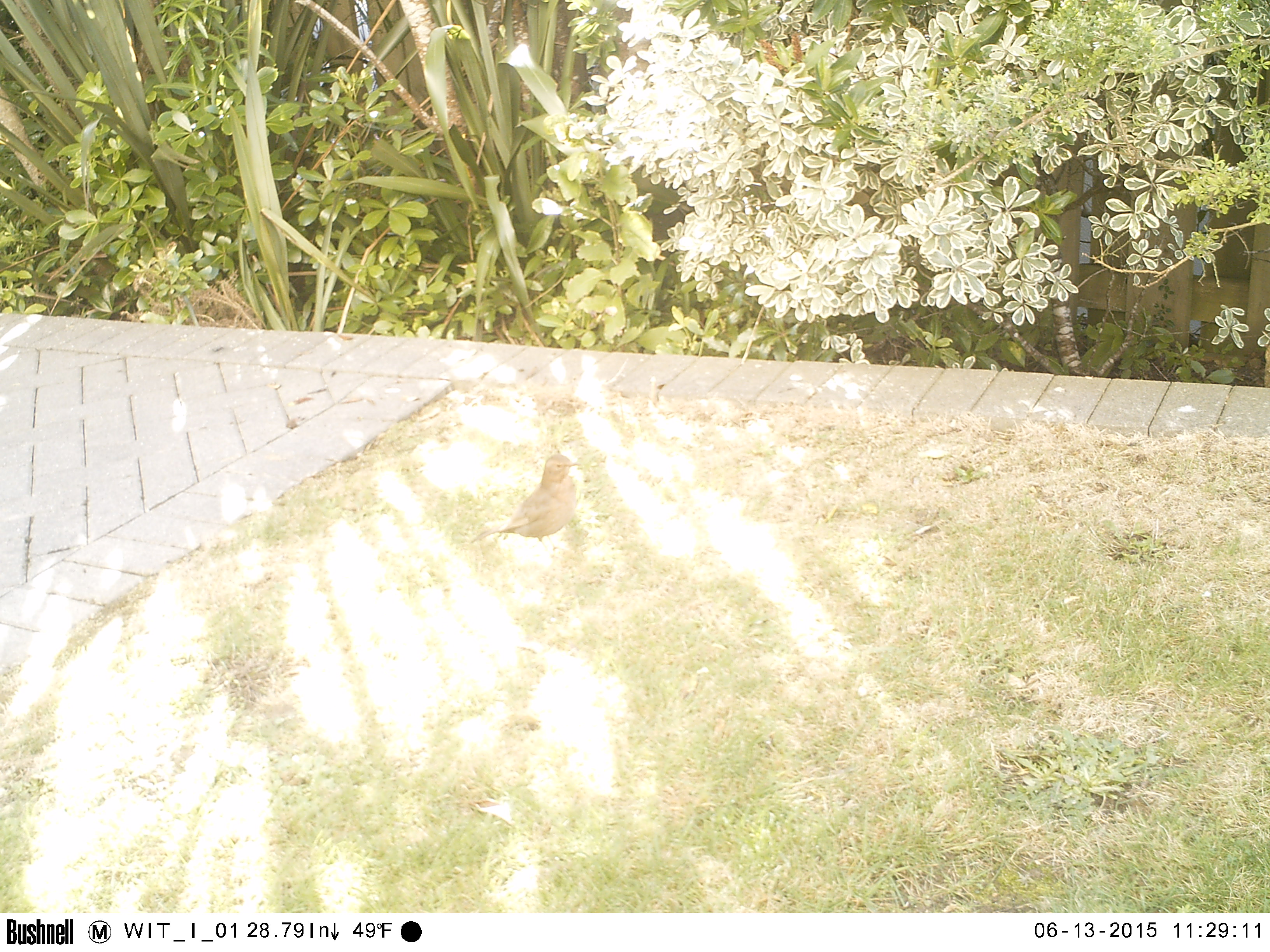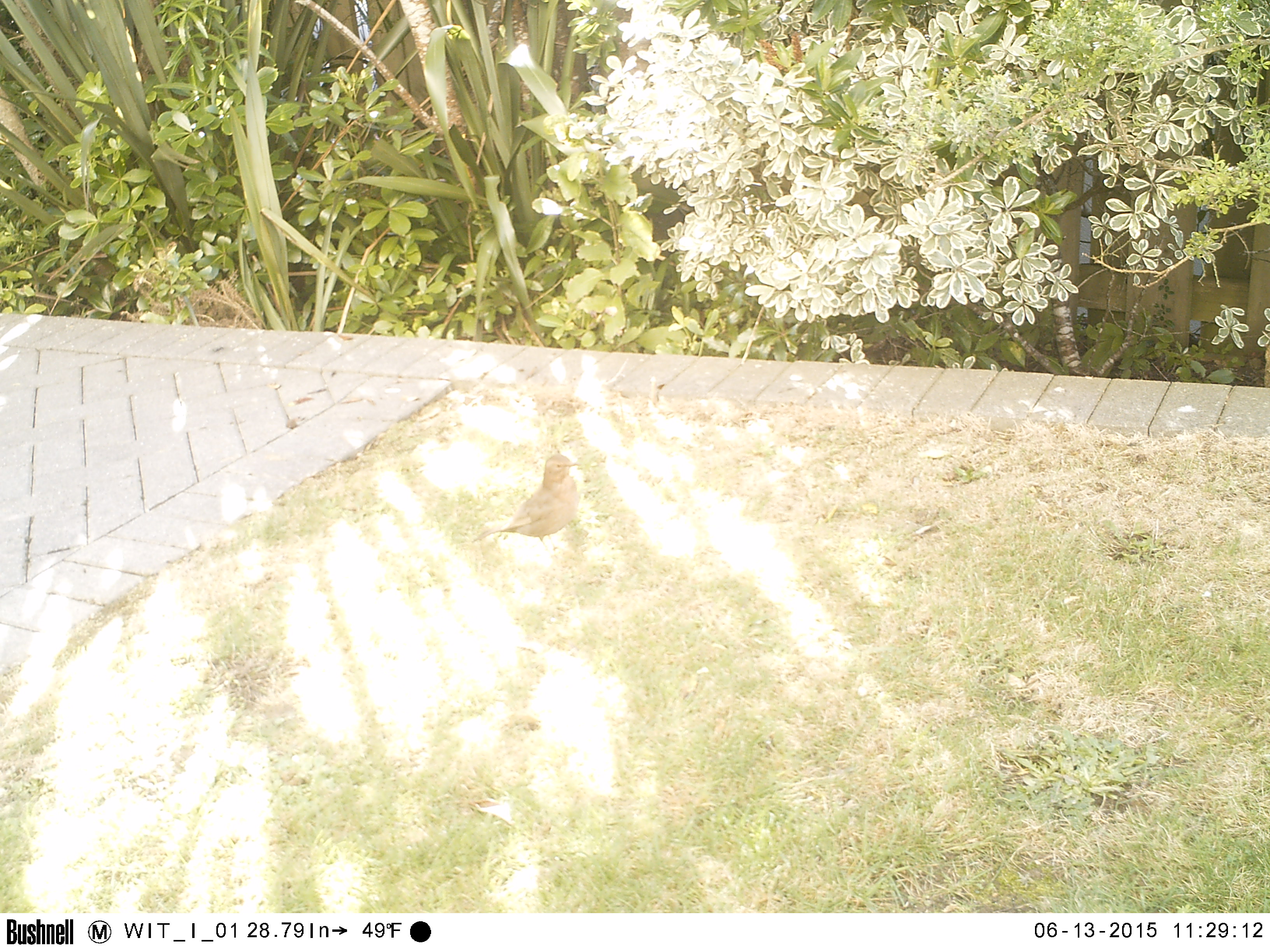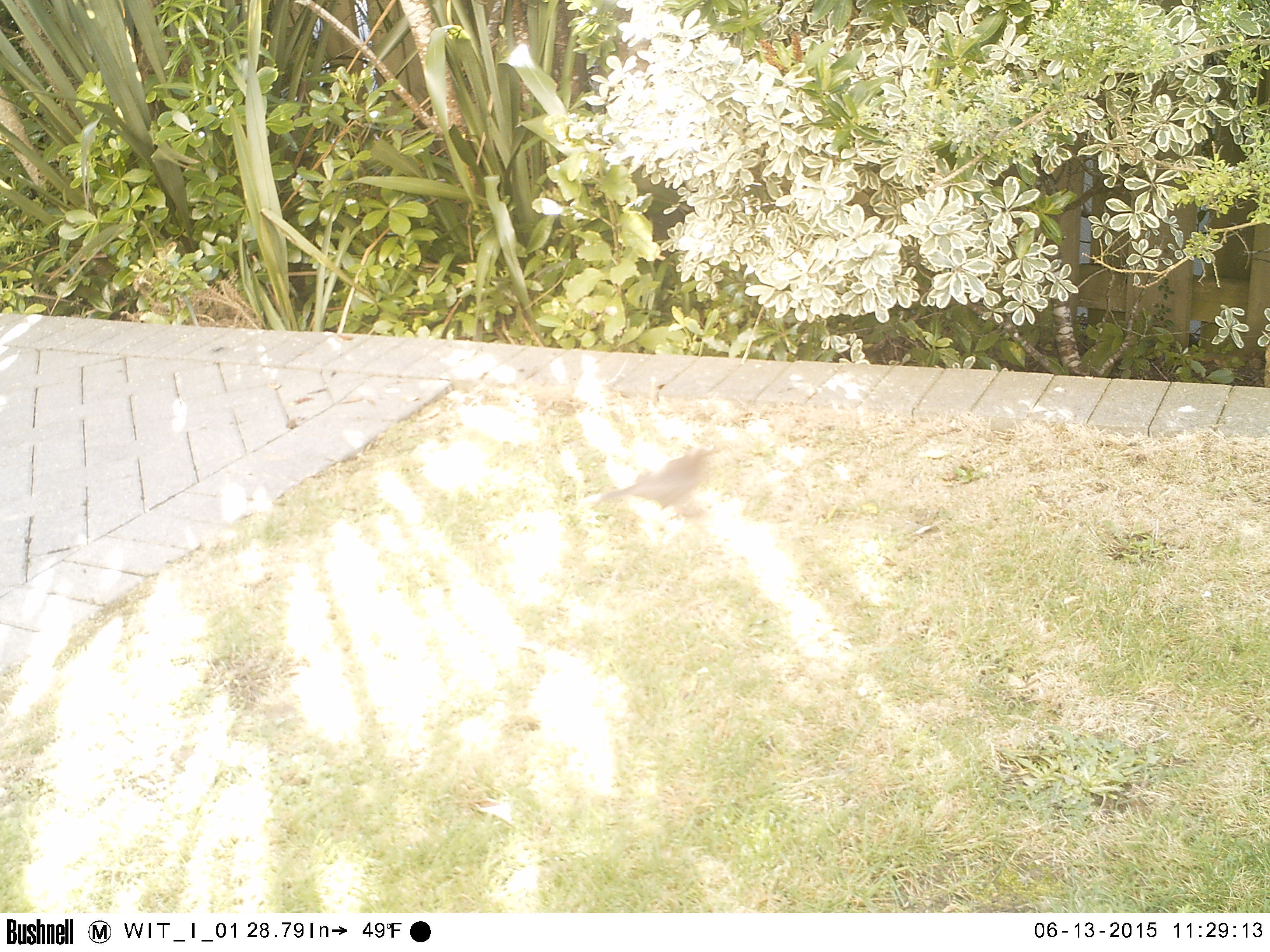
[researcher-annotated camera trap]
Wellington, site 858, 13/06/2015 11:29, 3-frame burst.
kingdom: Animalia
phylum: Chordata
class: Aves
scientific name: Aves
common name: bird